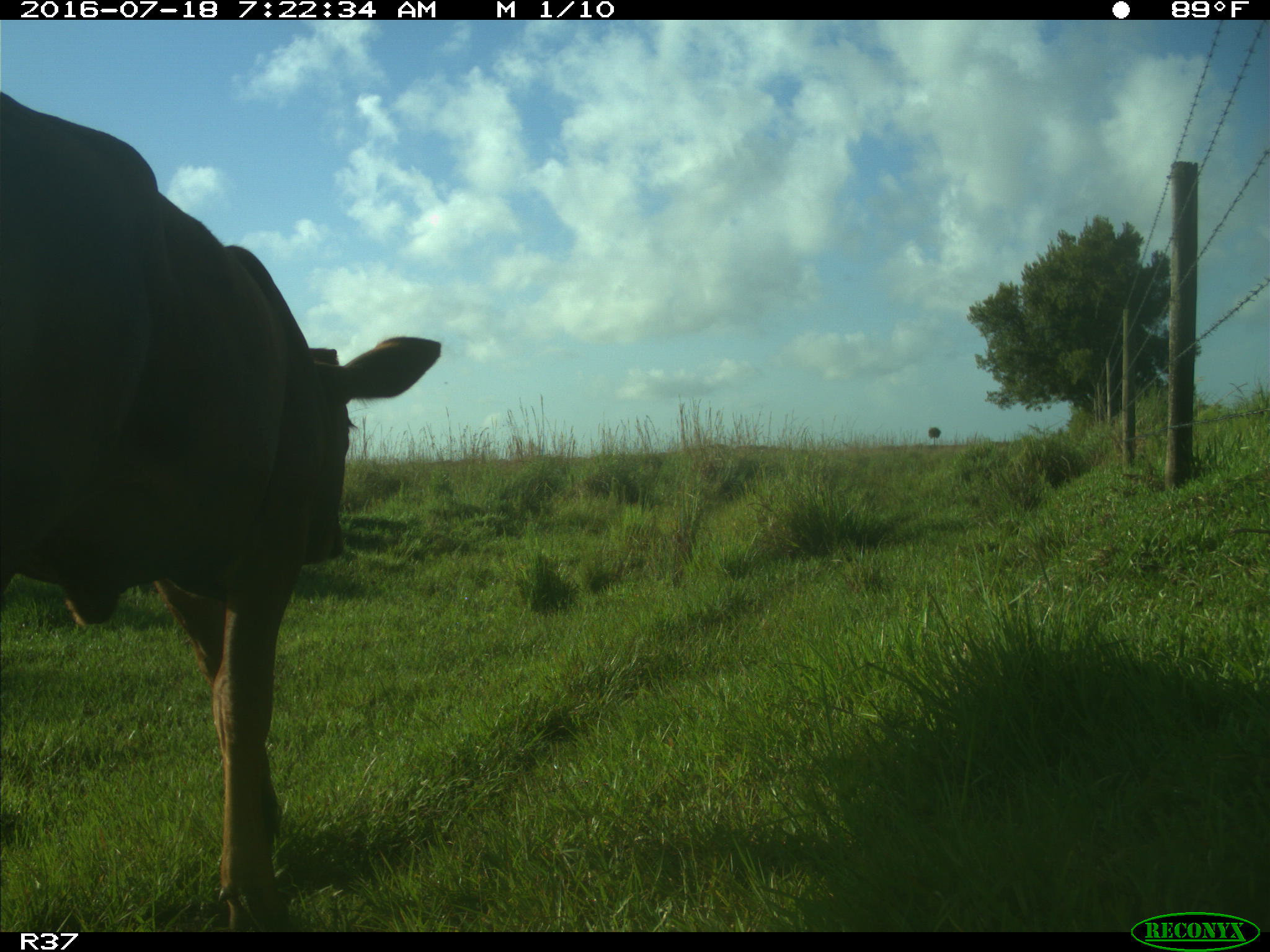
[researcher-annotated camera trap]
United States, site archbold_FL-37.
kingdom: Animalia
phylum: Chordata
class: Mammalia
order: Artiodactyla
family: Bovidae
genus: Bos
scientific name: Bos taurus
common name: domestic cow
Bos taurus (domestic cow).